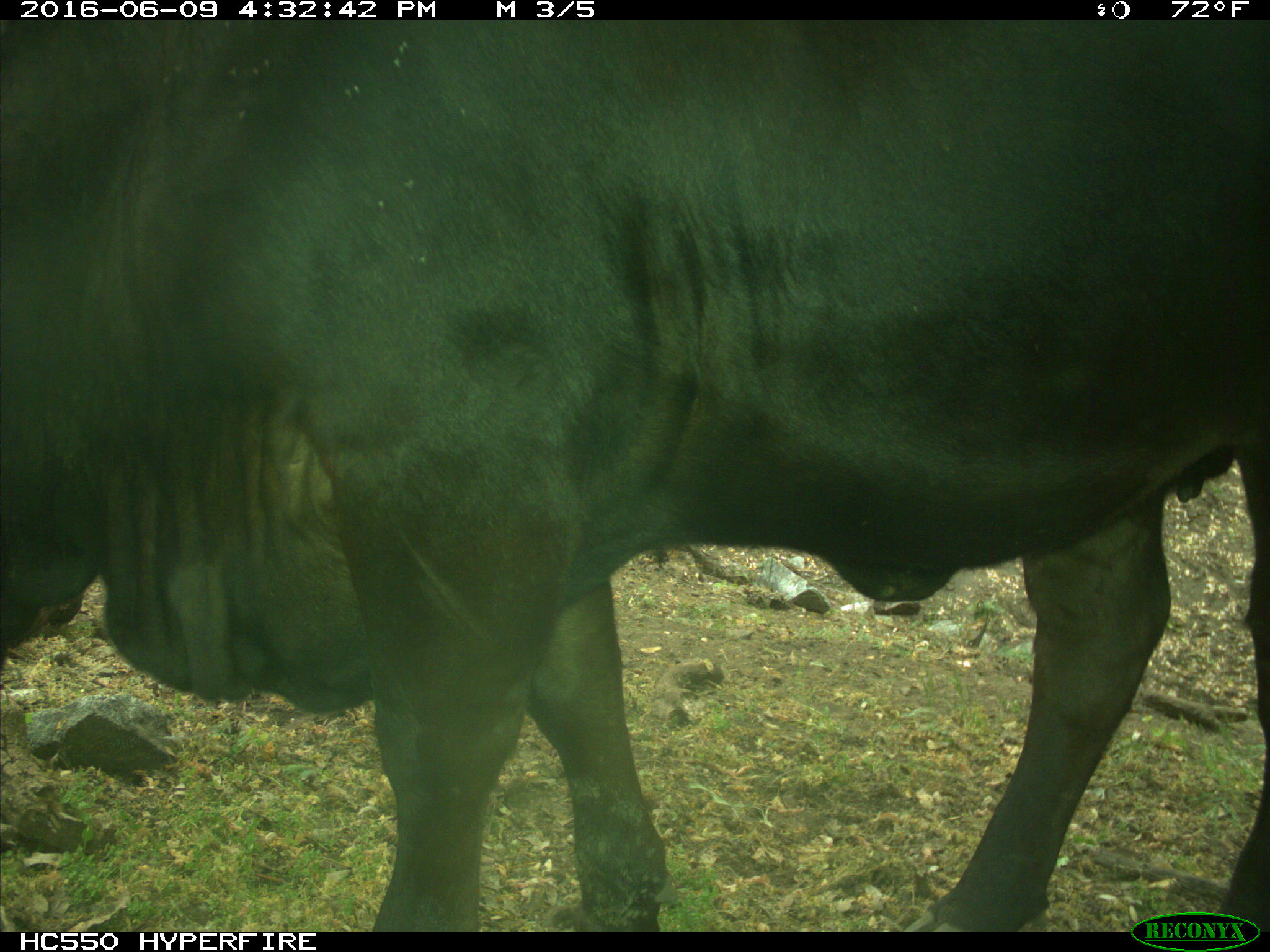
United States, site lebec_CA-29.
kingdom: Animalia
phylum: Chordata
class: Mammalia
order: Artiodactyla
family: Bovidae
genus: Bos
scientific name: Bos taurus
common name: domestic cow